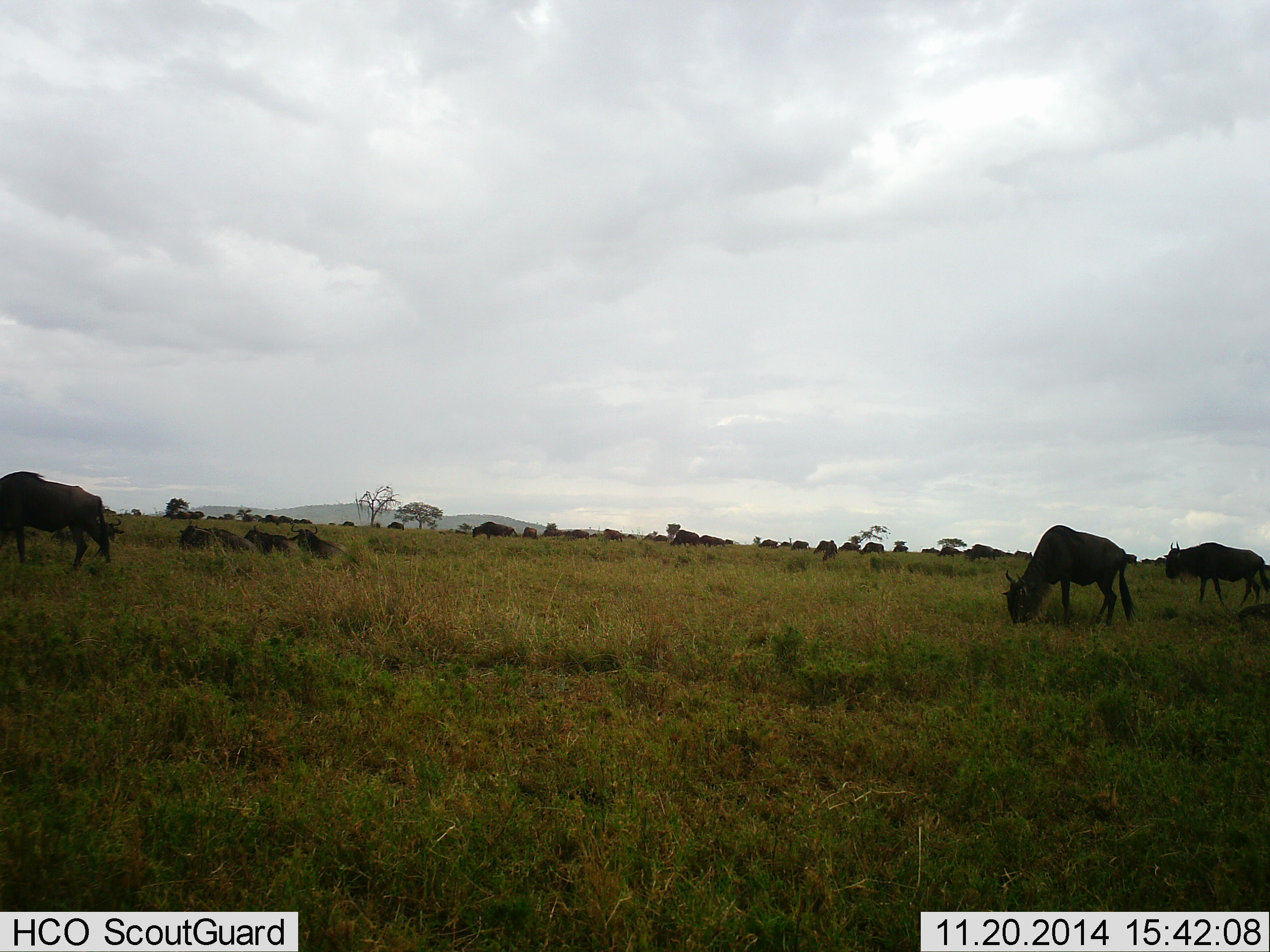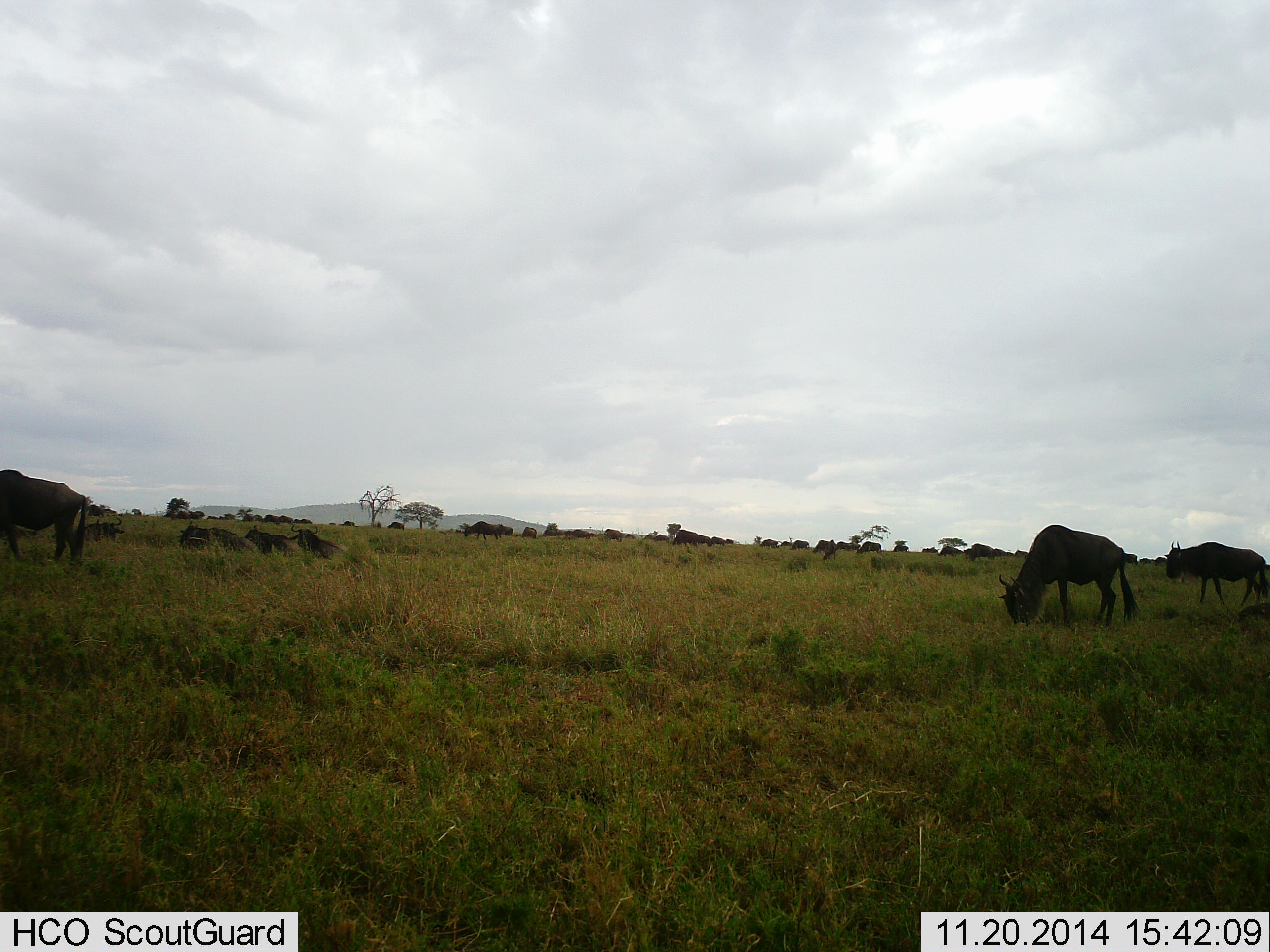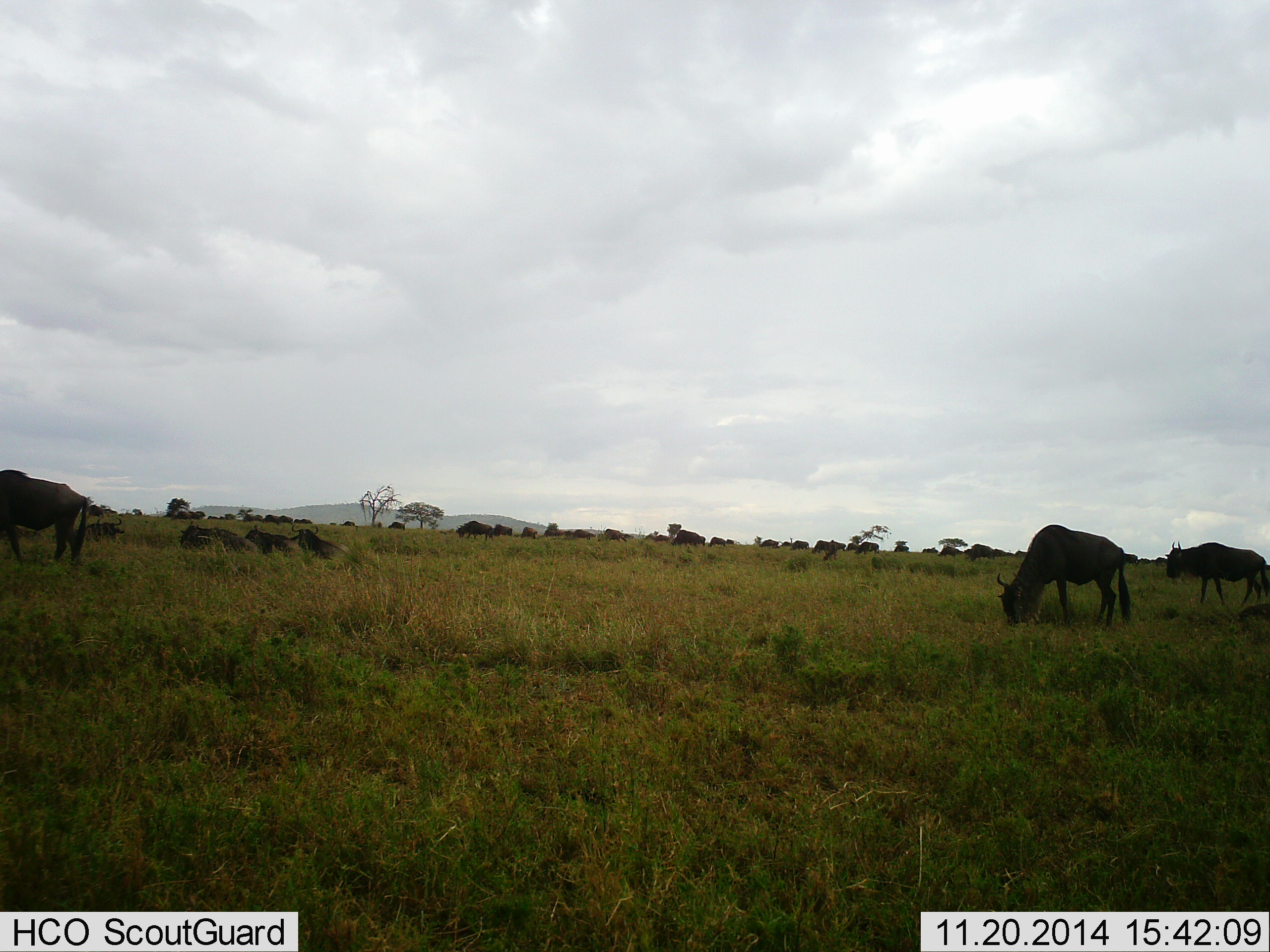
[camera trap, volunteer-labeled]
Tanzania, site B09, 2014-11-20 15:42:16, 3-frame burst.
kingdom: Animalia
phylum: Chordata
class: Mammalia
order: Artiodactyla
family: Bovidae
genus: Connochaetes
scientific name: Connochaetes taurinus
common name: blue wildebeest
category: wildebeest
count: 11-50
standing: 40%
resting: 40%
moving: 80%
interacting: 0%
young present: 0%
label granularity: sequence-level